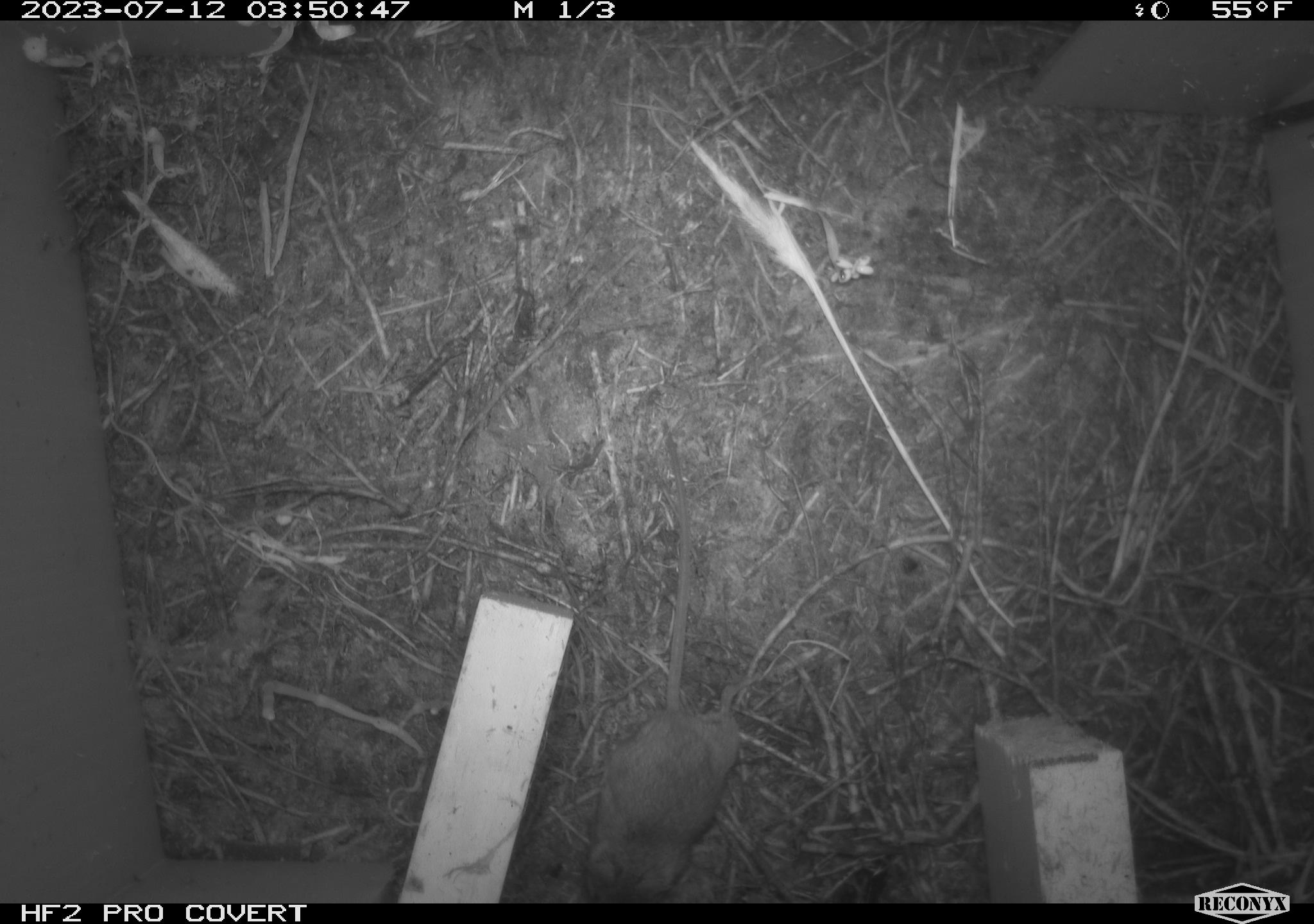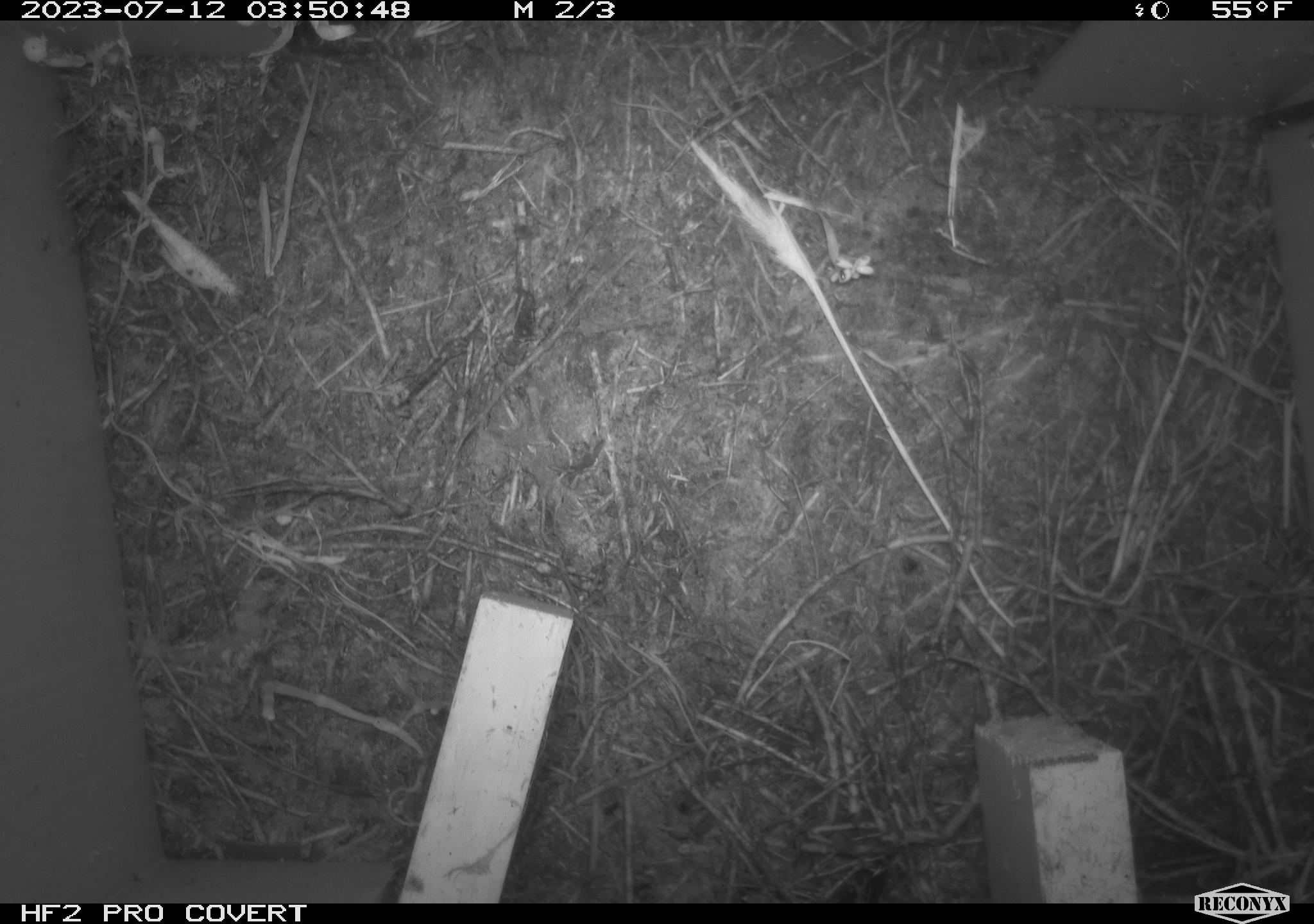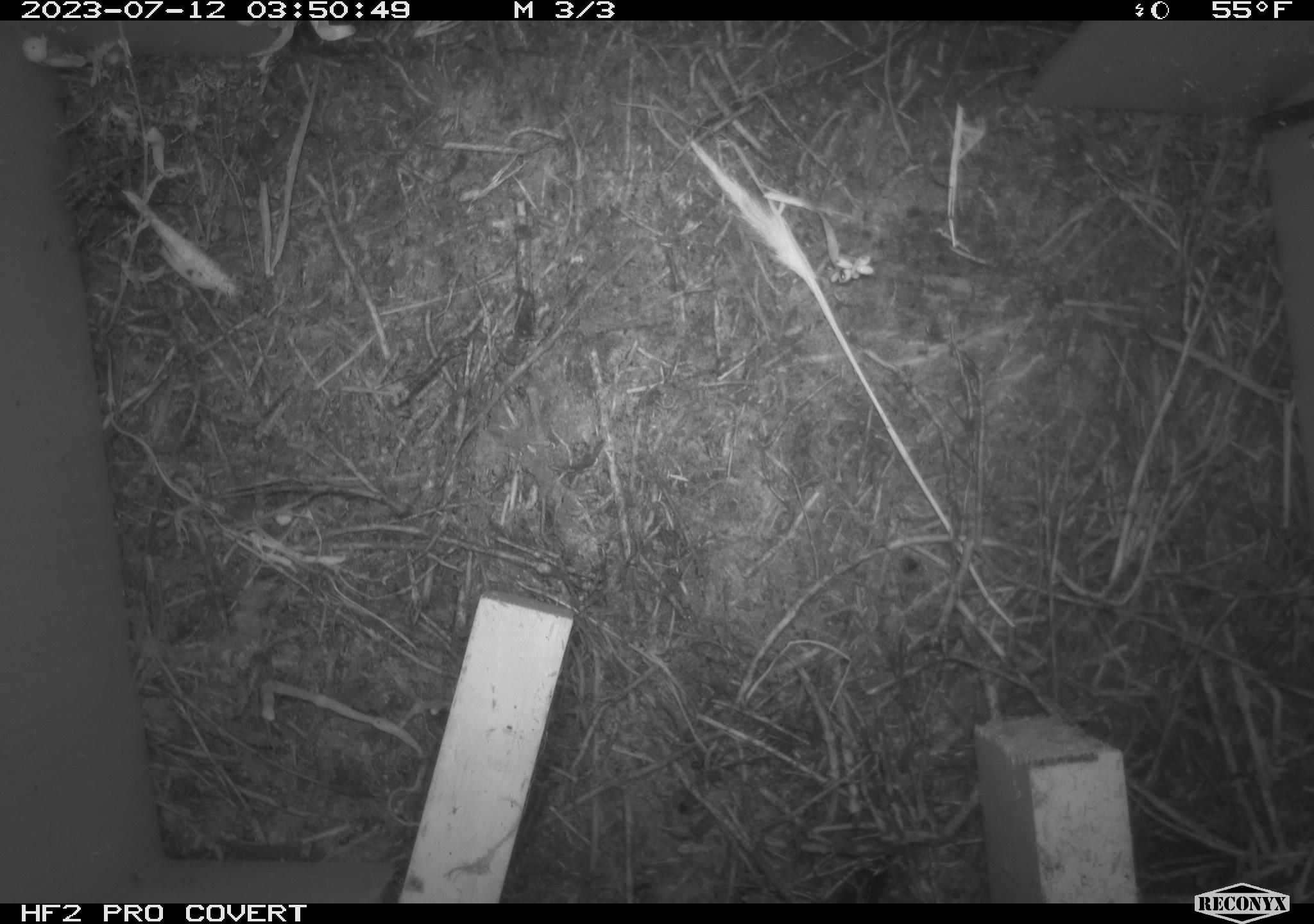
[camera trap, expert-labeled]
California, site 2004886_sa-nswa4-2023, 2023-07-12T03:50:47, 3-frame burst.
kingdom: Animalia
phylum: Chordata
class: Mammalia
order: Rodentia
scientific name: Rodentia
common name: mouse species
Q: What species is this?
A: Mouse species (Rodentia).